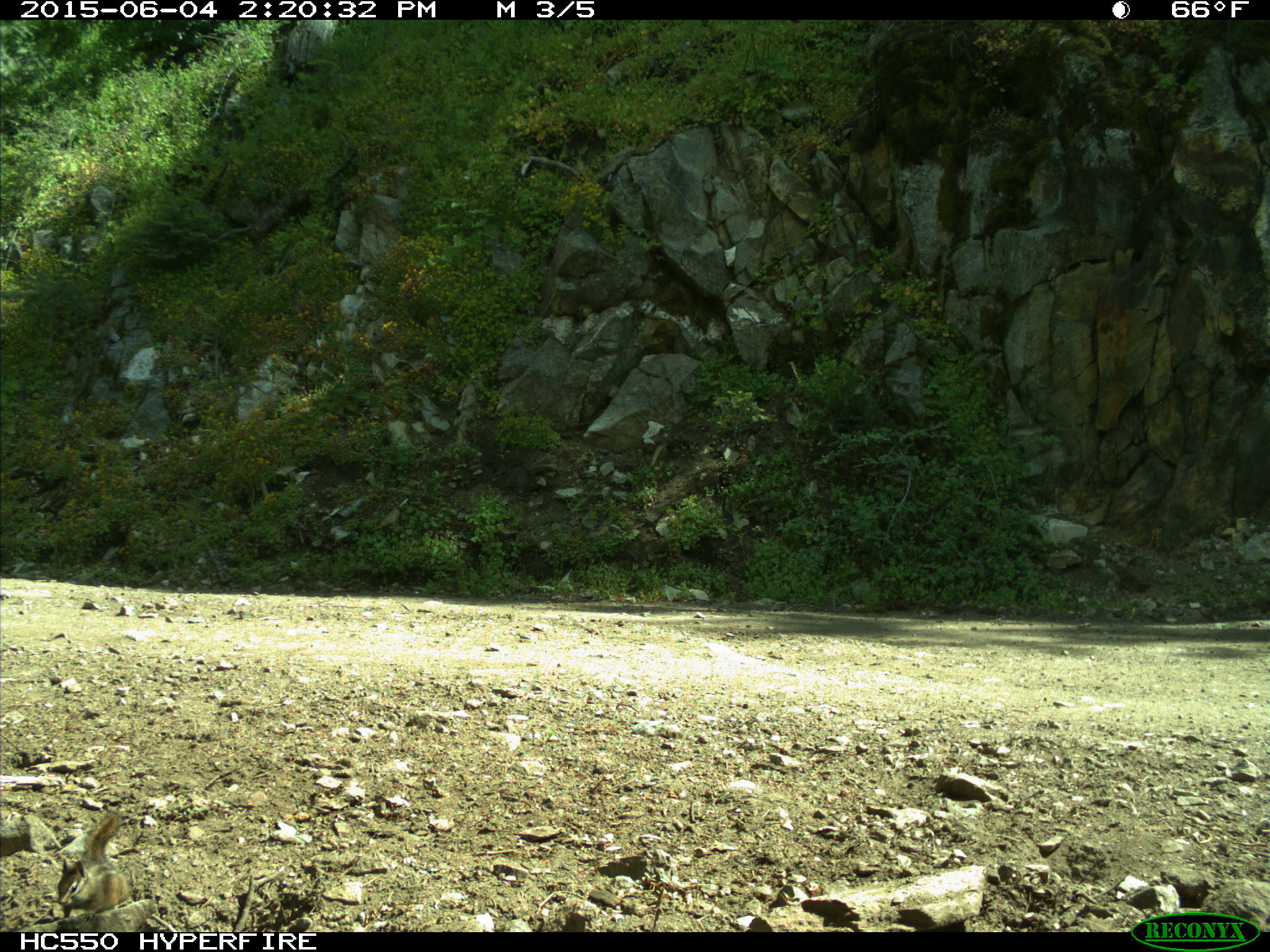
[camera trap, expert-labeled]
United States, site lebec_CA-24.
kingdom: Animalia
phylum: Chordata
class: Mammalia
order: Rodentia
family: Sciuridae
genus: Tamias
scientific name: Tamias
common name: chipmunk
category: unidentified chipmunk